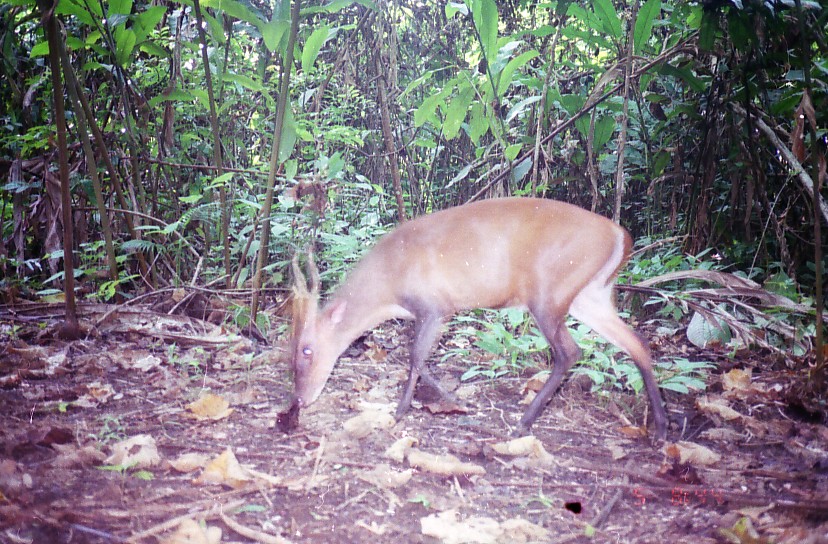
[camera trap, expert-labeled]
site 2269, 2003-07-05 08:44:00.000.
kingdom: Animalia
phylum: Chordata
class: Mammalia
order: Artiodactyla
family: Cervidae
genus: Muntiacus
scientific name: Muntiacus muntjak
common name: southern red muntjac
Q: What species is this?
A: Muntiacus muntjak (southern red muntjac).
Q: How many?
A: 1.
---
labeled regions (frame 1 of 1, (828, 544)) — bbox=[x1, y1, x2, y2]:
muntiacus muntjak: bbox=[285, 194, 671, 446]